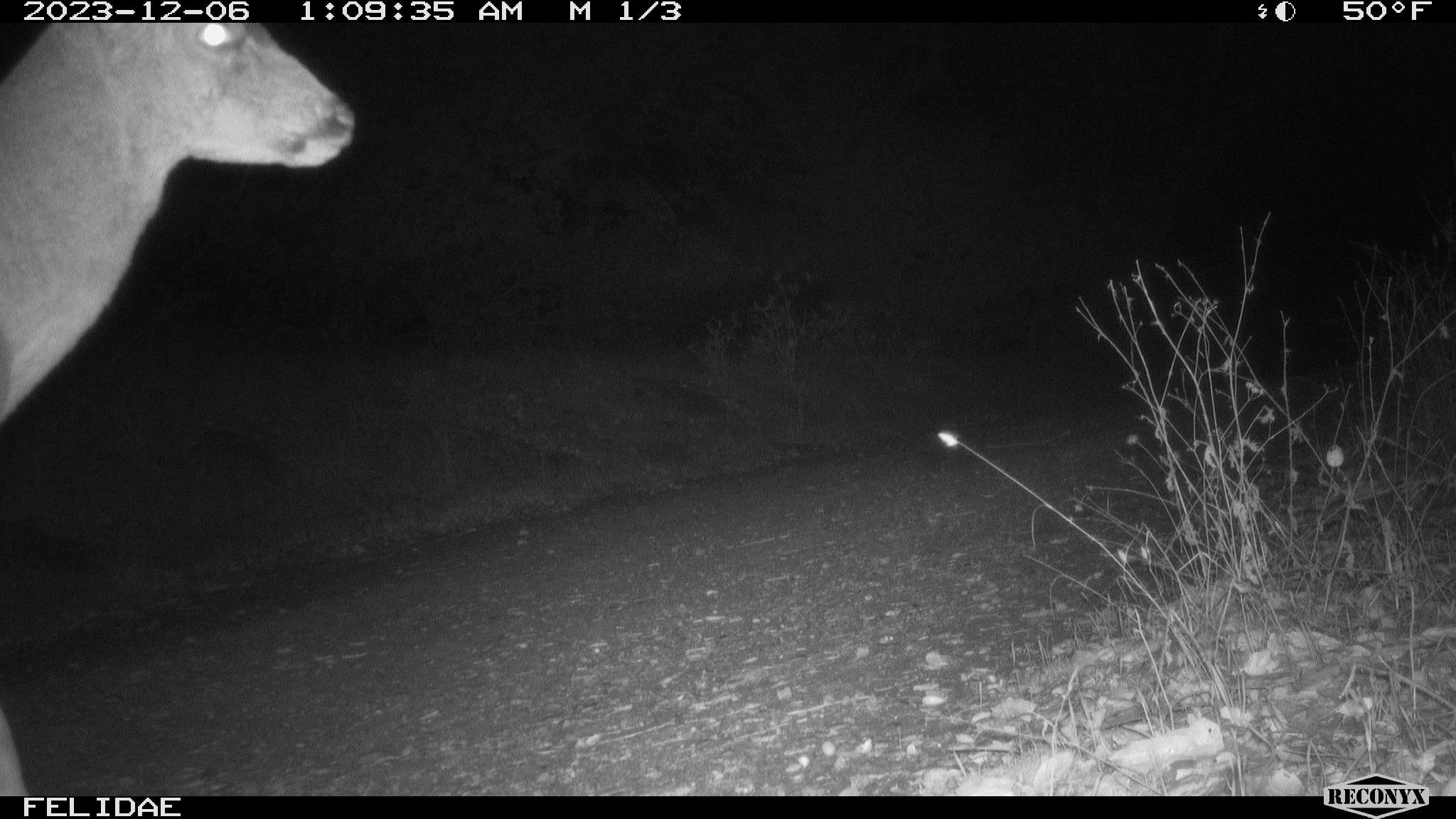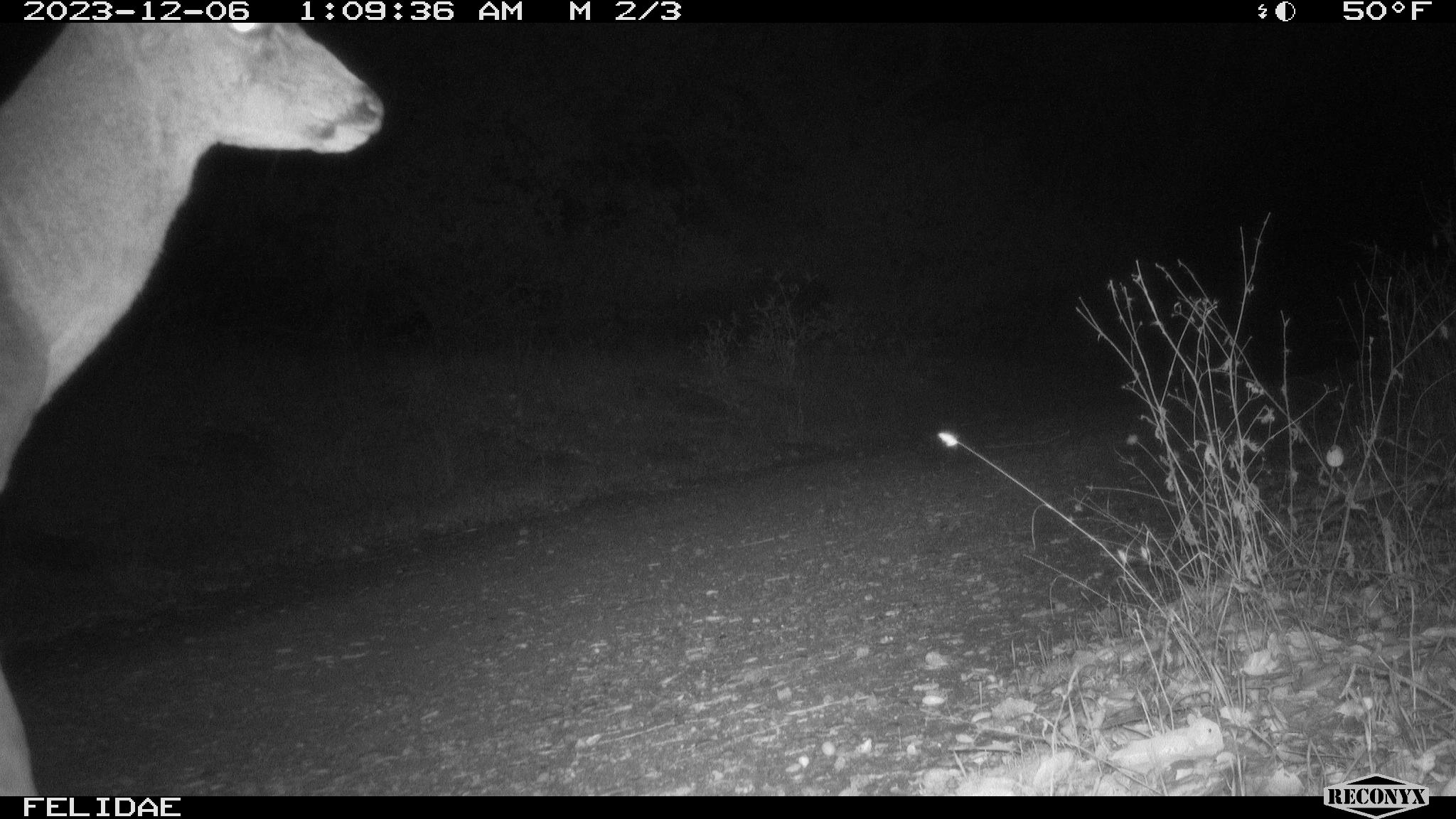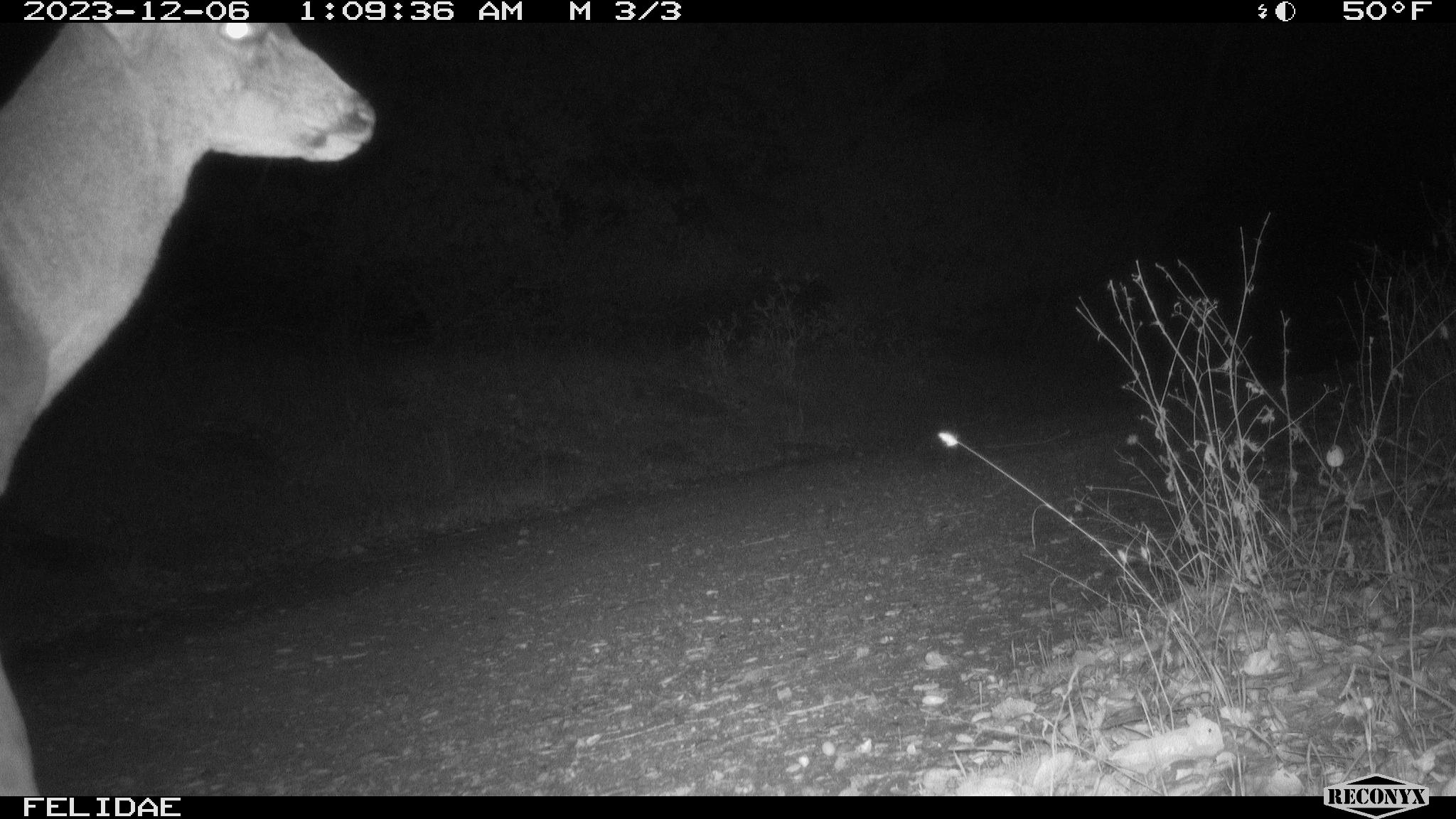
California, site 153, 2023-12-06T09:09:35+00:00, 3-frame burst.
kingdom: Animalia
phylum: Chordata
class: Mammalia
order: Artiodactyla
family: Cervidae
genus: Odocoileus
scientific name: Odocoileus hemionus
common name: mule deer